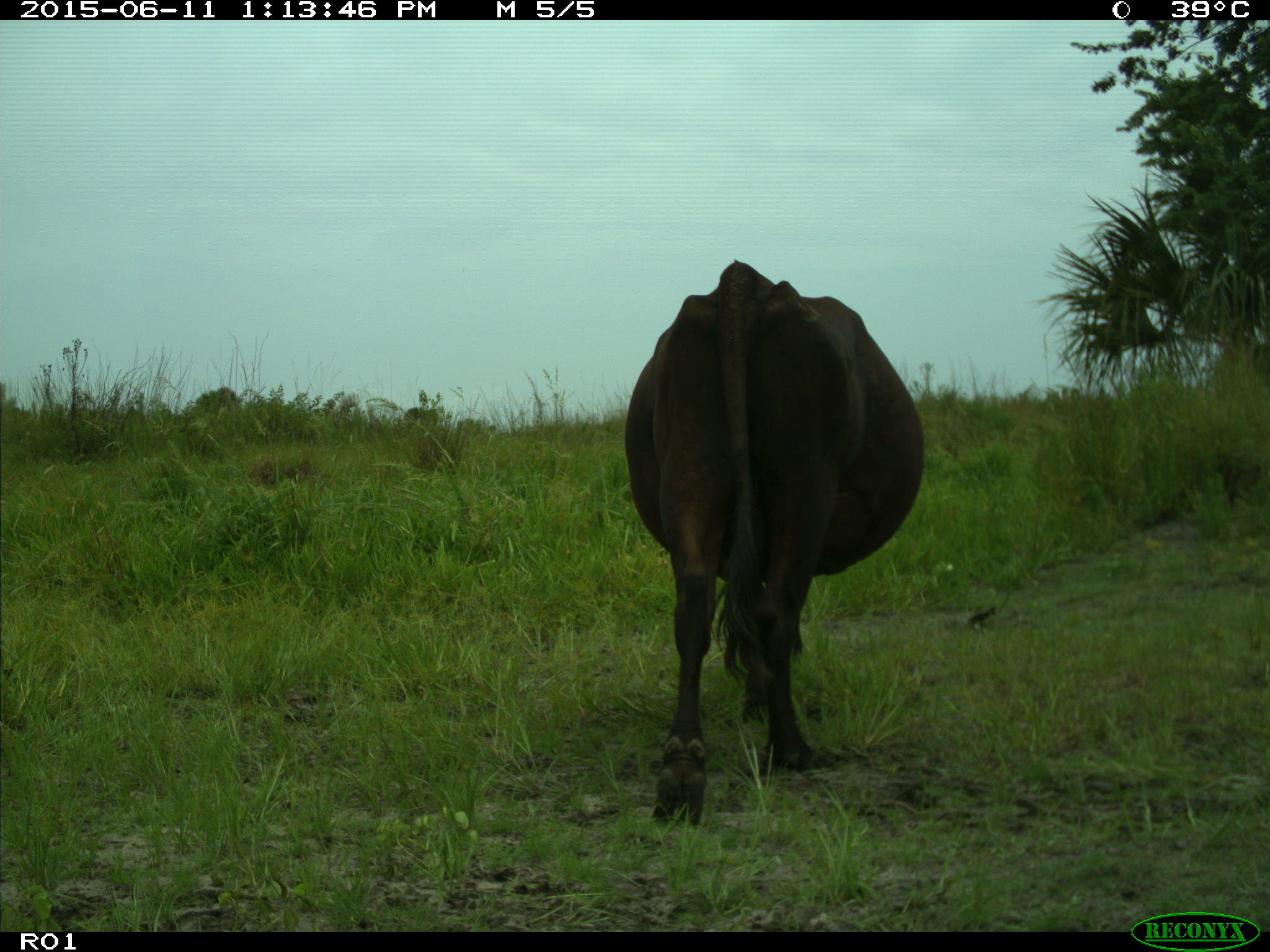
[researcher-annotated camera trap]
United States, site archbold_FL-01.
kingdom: Animalia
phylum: Chordata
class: Mammalia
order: Artiodactyla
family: Bovidae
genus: Bos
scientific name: Bos taurus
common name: domestic cow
Bos taurus (domestic cow).